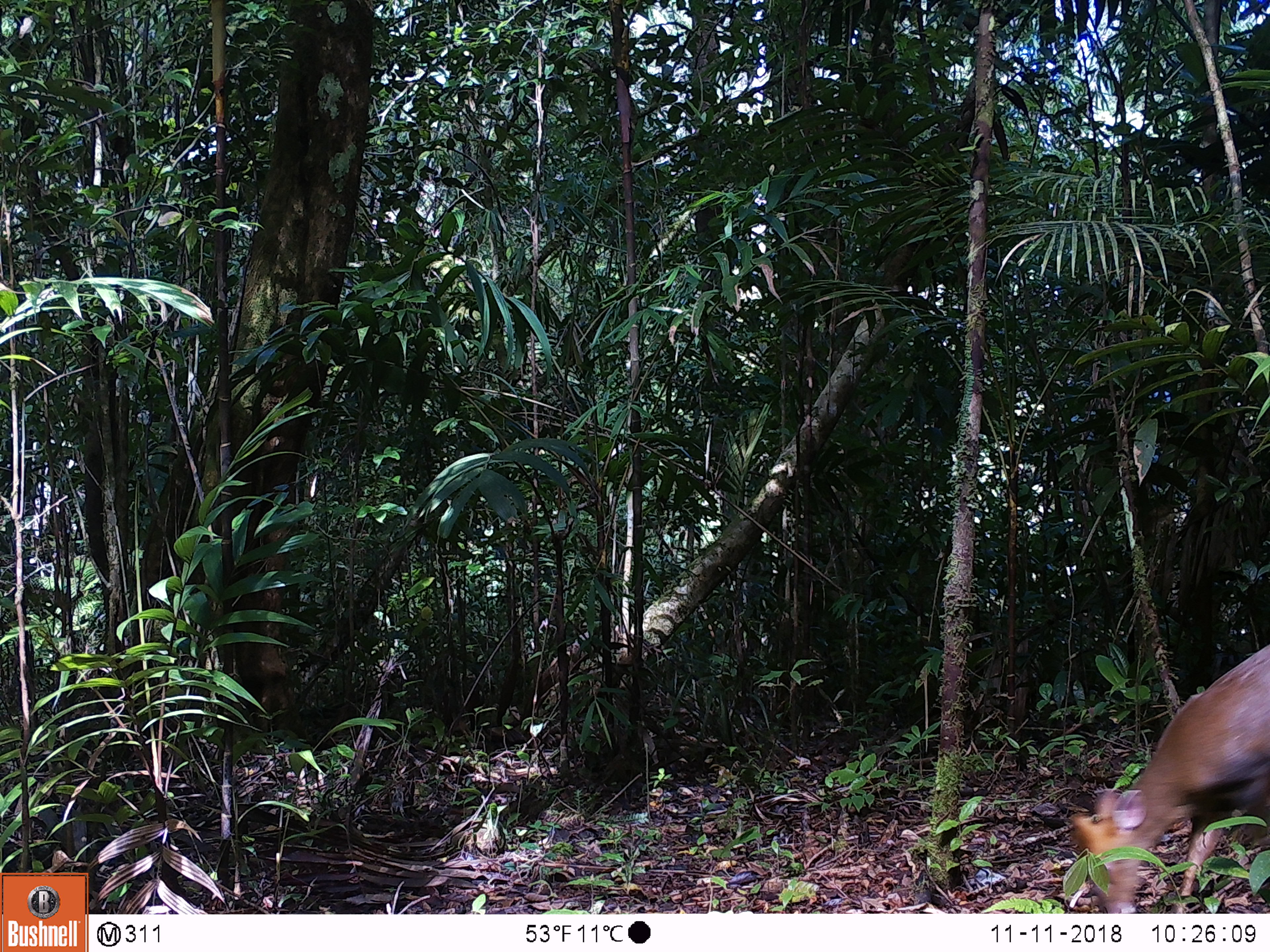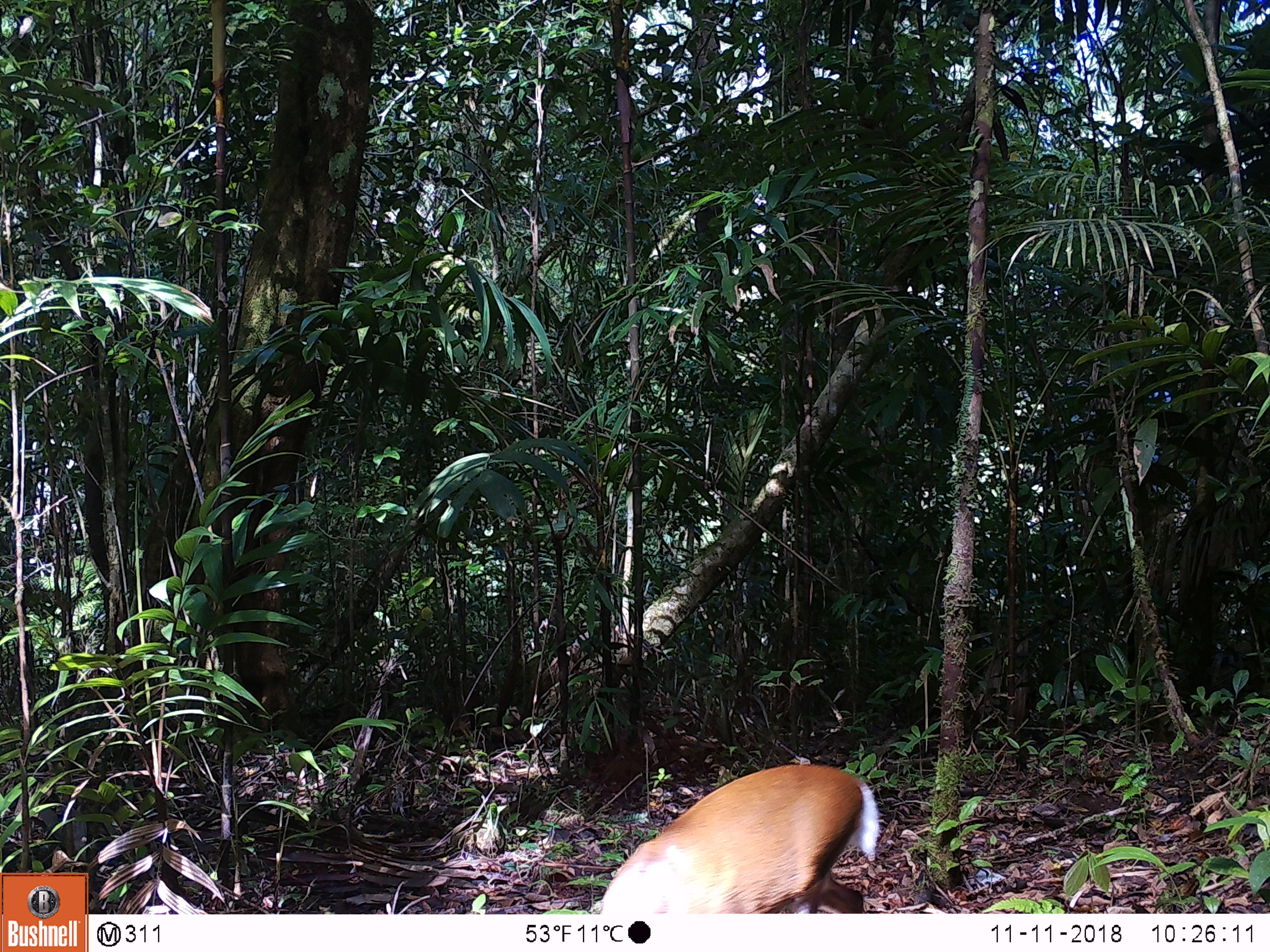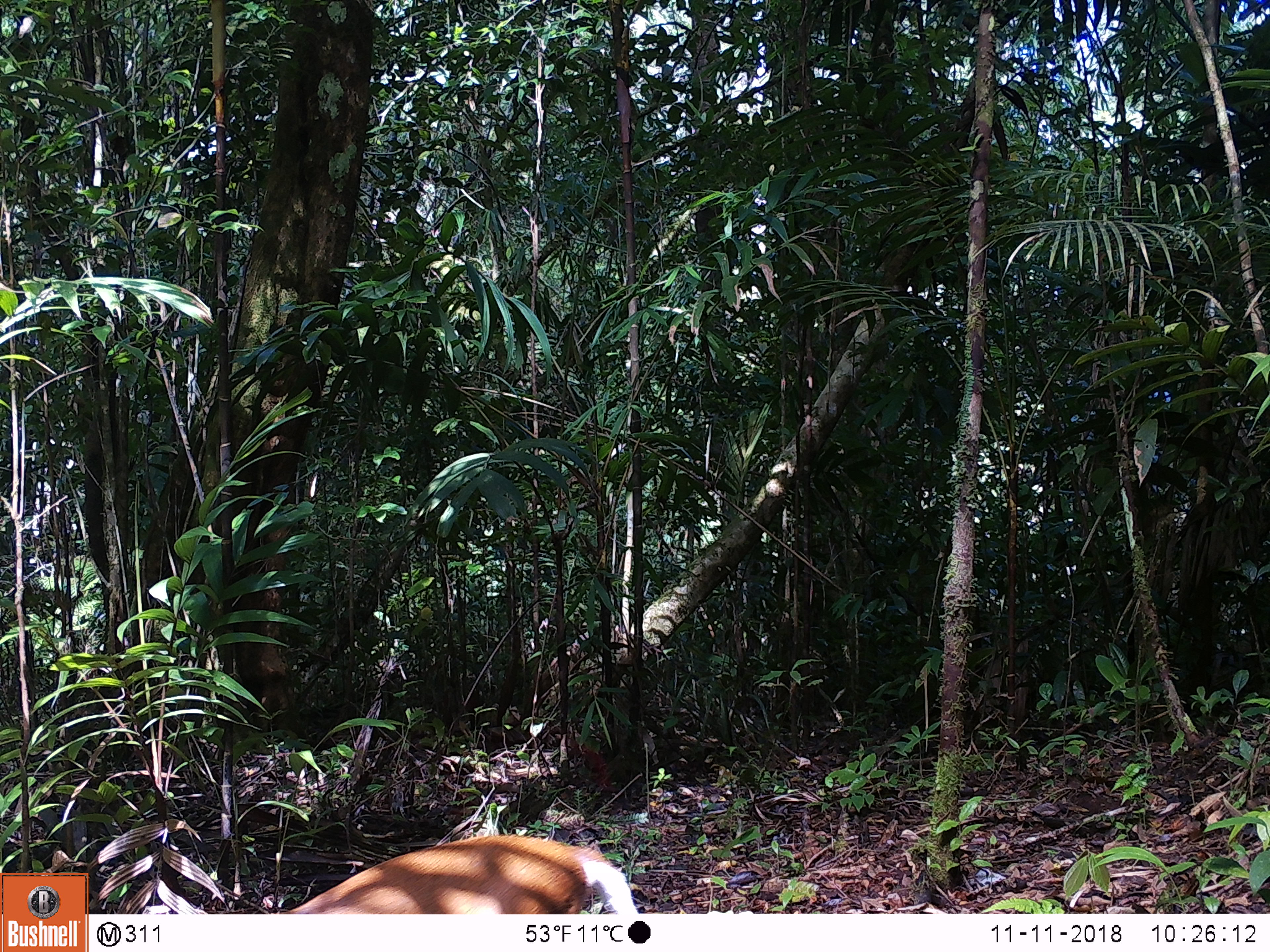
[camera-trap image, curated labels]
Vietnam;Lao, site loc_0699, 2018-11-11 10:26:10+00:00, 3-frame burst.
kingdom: Animalia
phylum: Chordata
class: Mammalia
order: Artiodactyla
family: Cervidae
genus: Muntiacus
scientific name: Muntiacus rooseveltorum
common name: roosevelt's muntjac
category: roosevelts muntjac group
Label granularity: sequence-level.